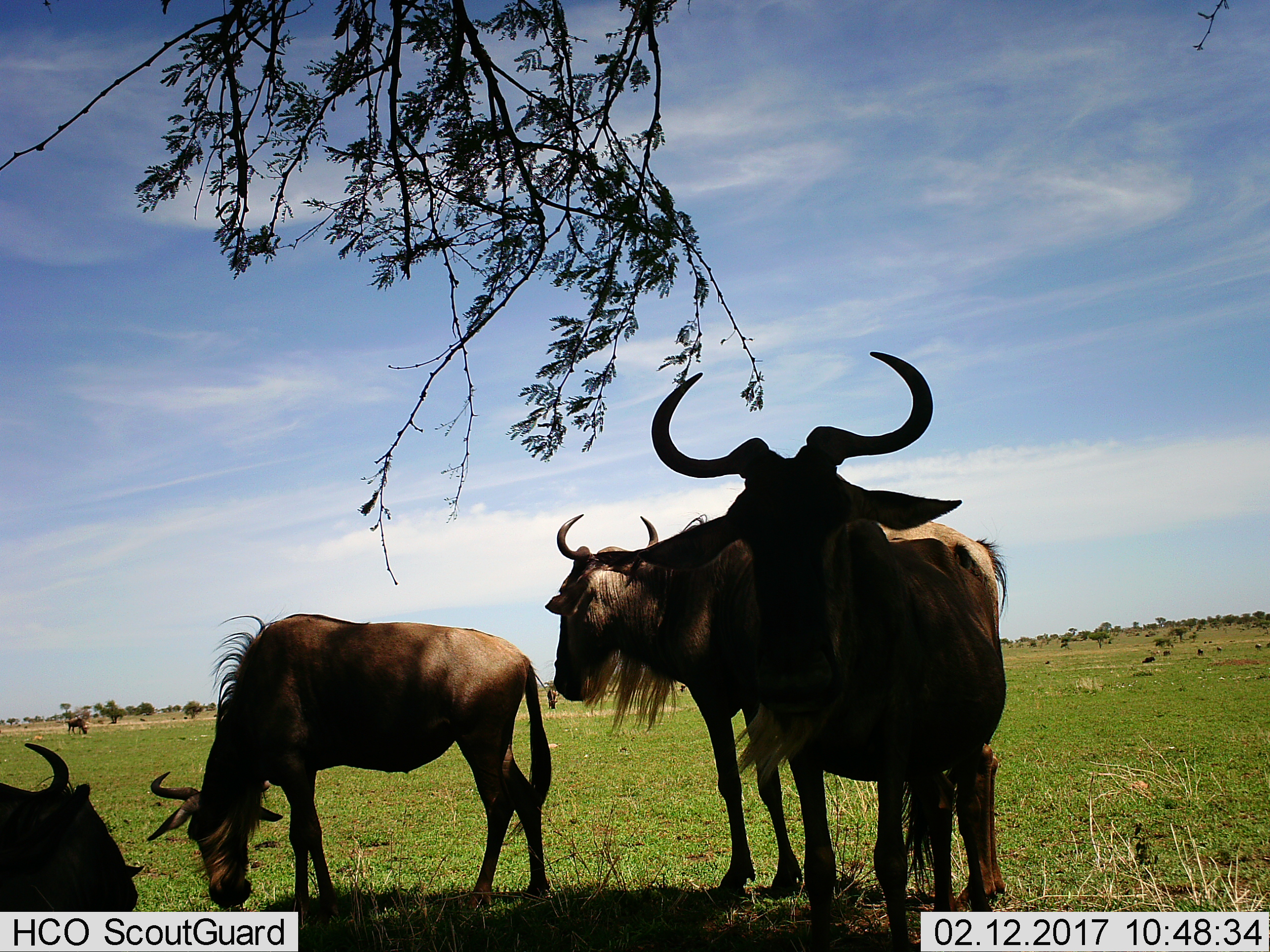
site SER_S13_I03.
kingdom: Animalia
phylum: Chordata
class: Mammalia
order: Artiodactyla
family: Bovidae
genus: Connochaetes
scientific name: Connochaetes taurinus taurinus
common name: blue wildebeest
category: wildebeestblue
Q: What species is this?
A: Wildebeestblue (blue wildebeest) (Connochaetes taurinus taurinus).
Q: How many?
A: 9.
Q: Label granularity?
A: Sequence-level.